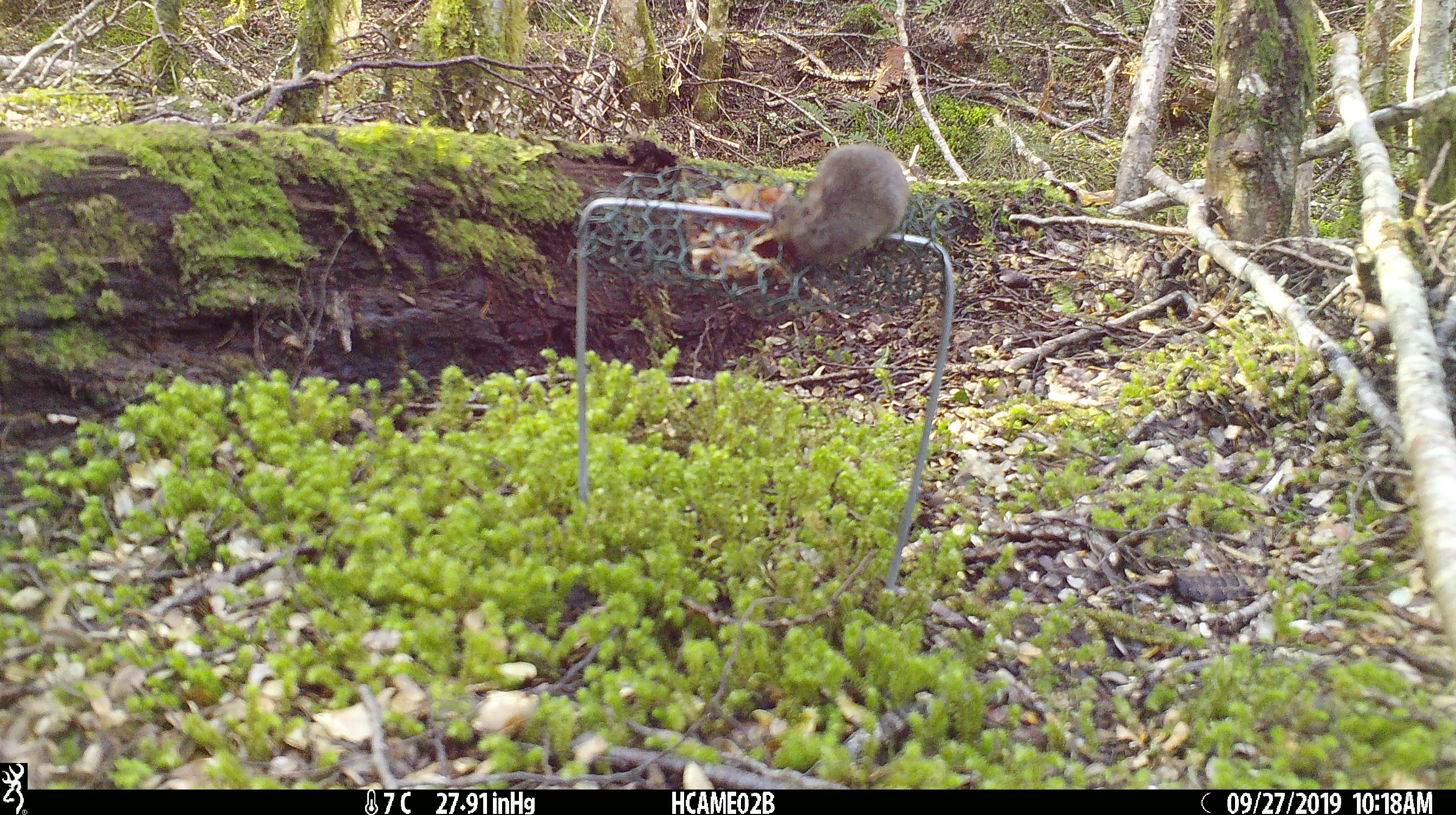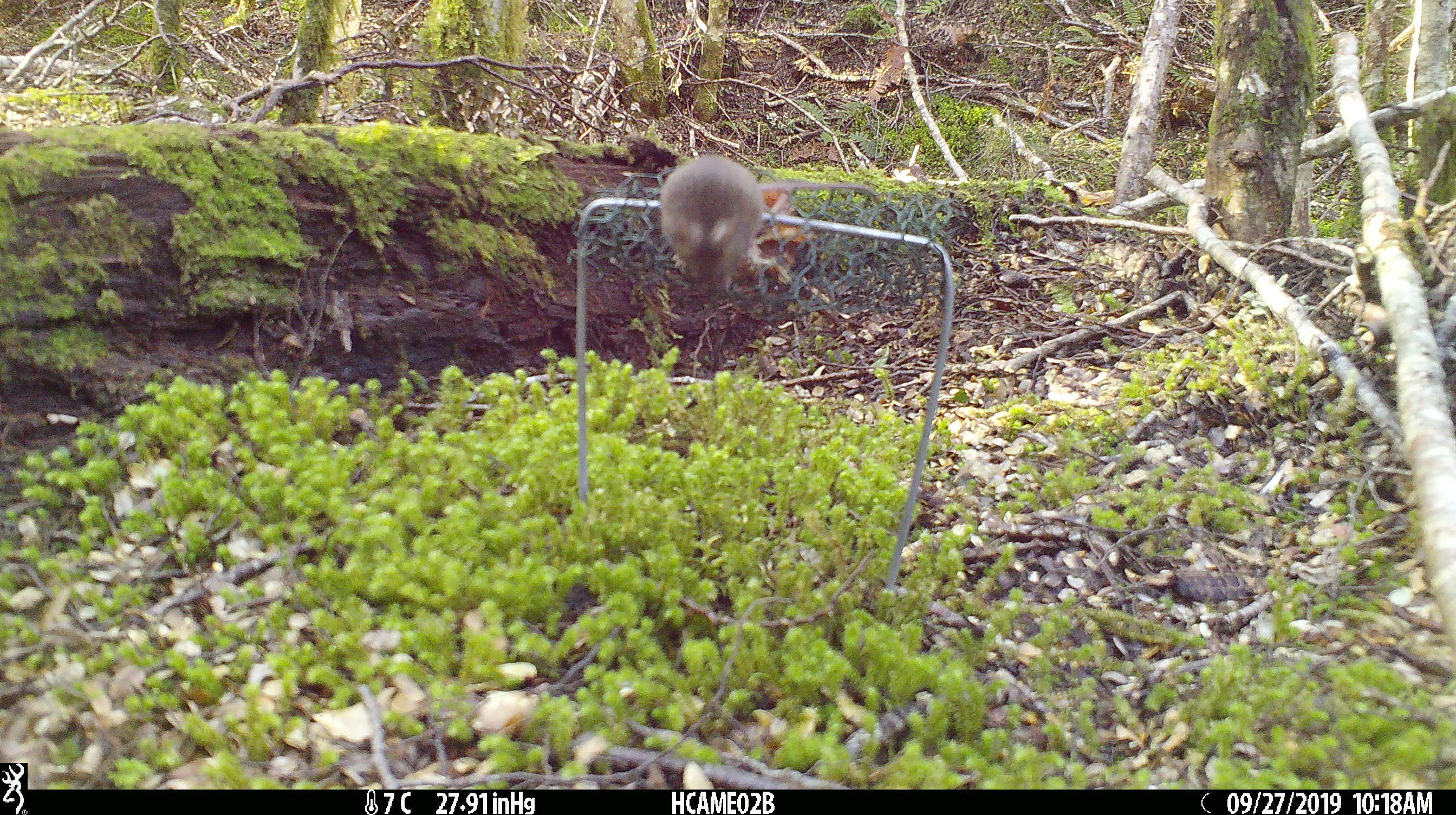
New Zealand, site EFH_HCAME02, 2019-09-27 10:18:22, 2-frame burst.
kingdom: Animalia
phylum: Chordata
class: Mammalia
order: Rodentia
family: Muridae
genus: Mus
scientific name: Mus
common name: mouse